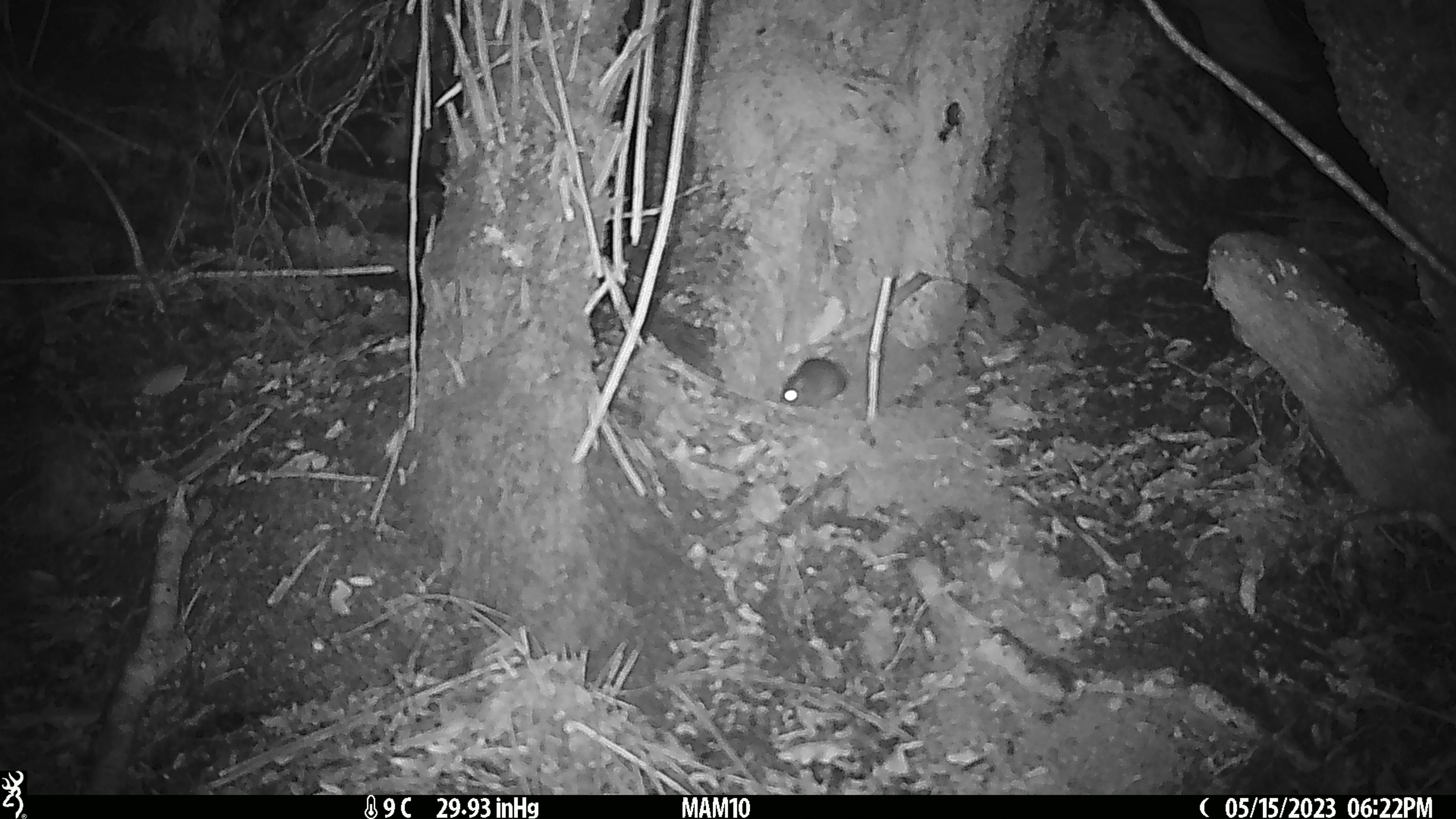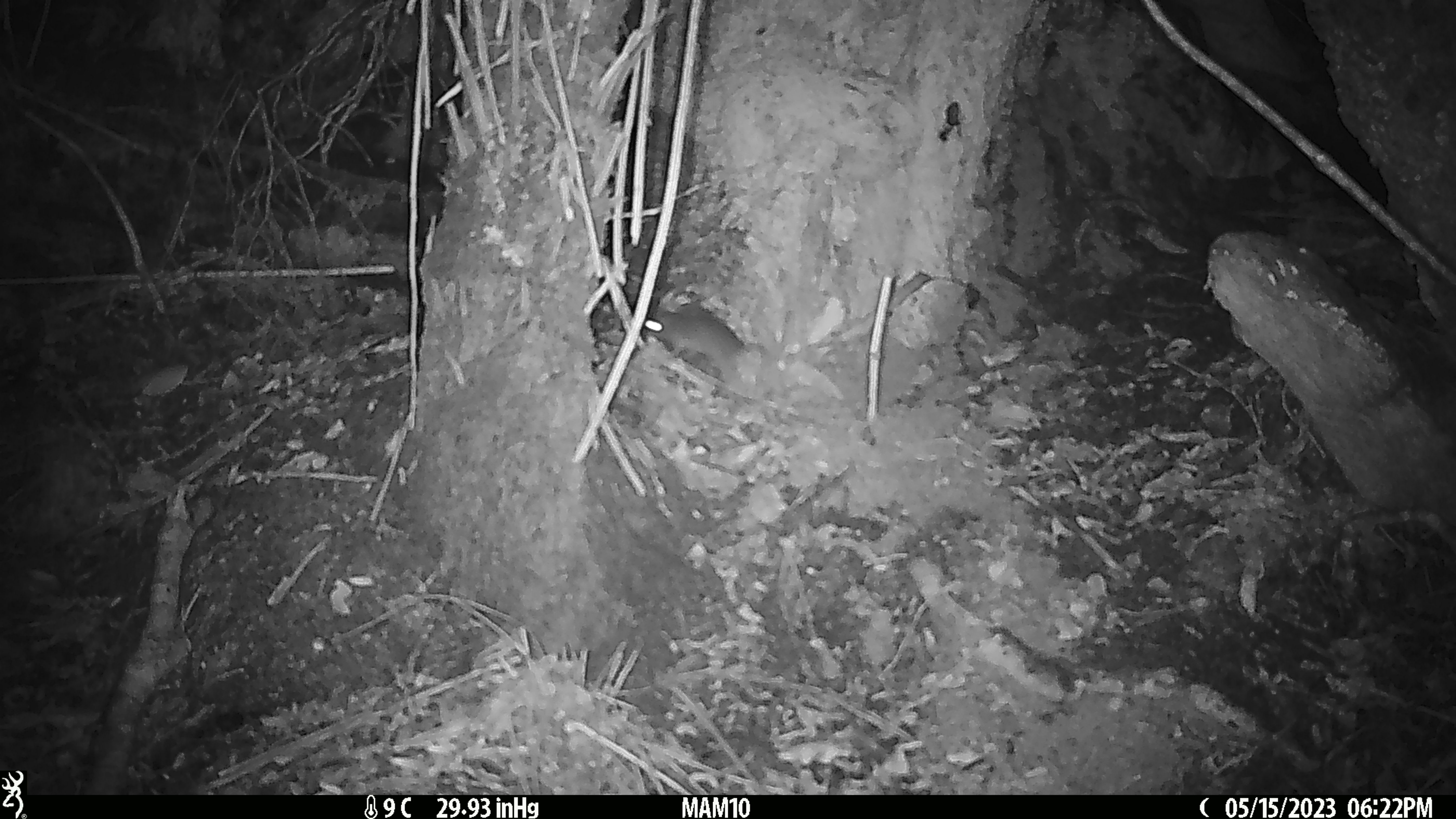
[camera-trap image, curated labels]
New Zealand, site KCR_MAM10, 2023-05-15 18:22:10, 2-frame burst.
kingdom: Animalia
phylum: Chordata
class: Mammalia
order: Rodentia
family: Muridae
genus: Rattus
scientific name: Rattus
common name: rat